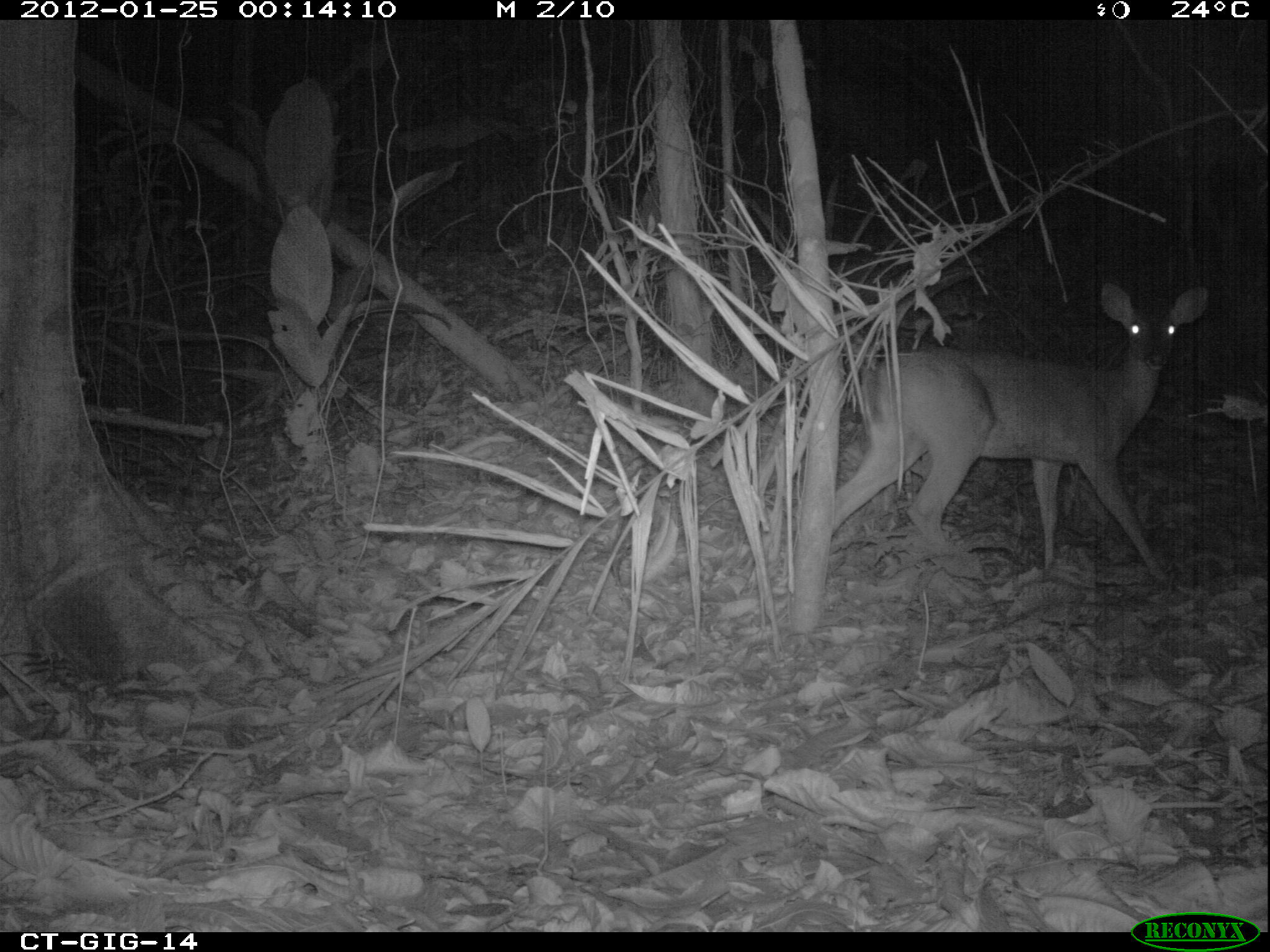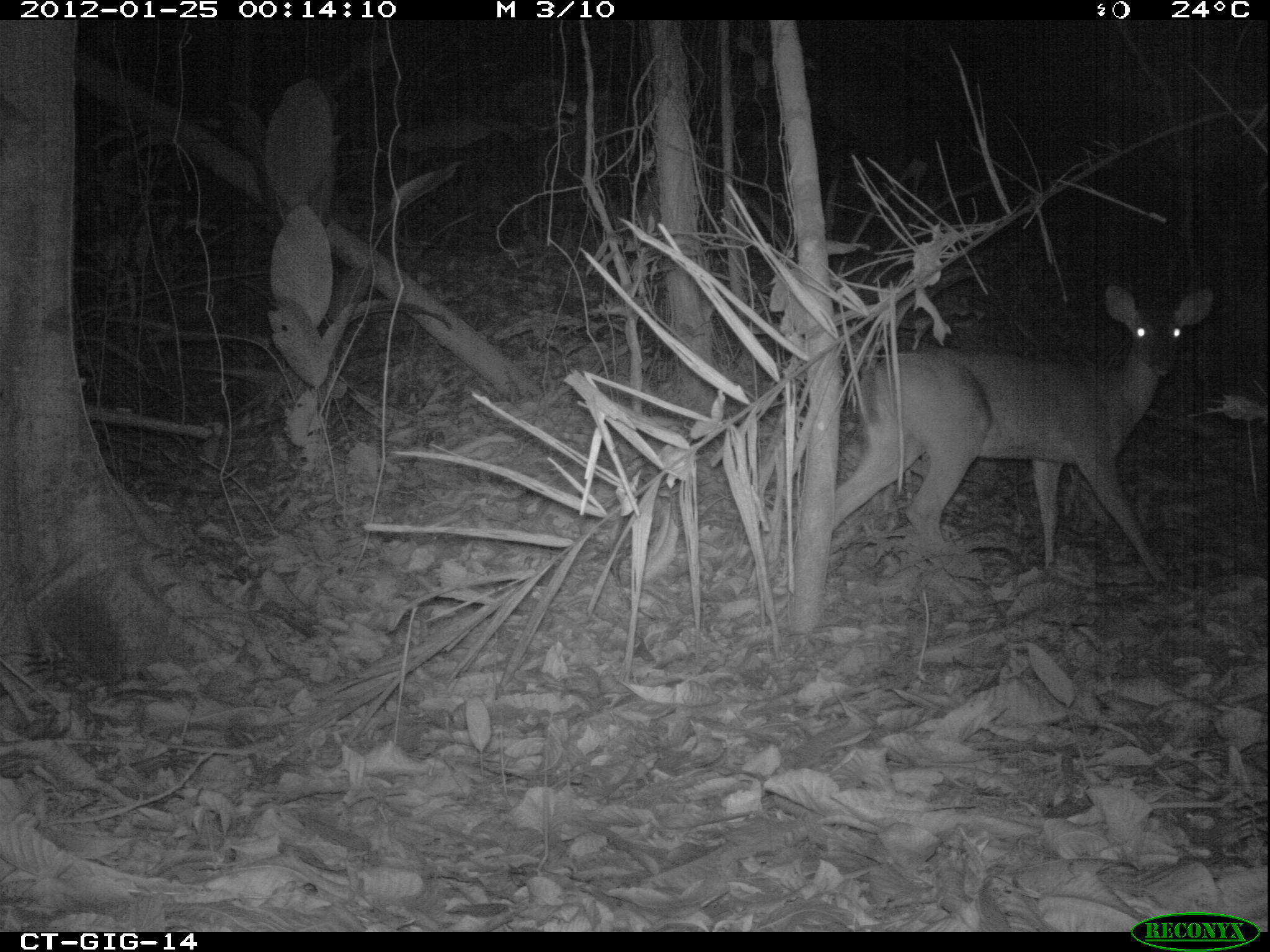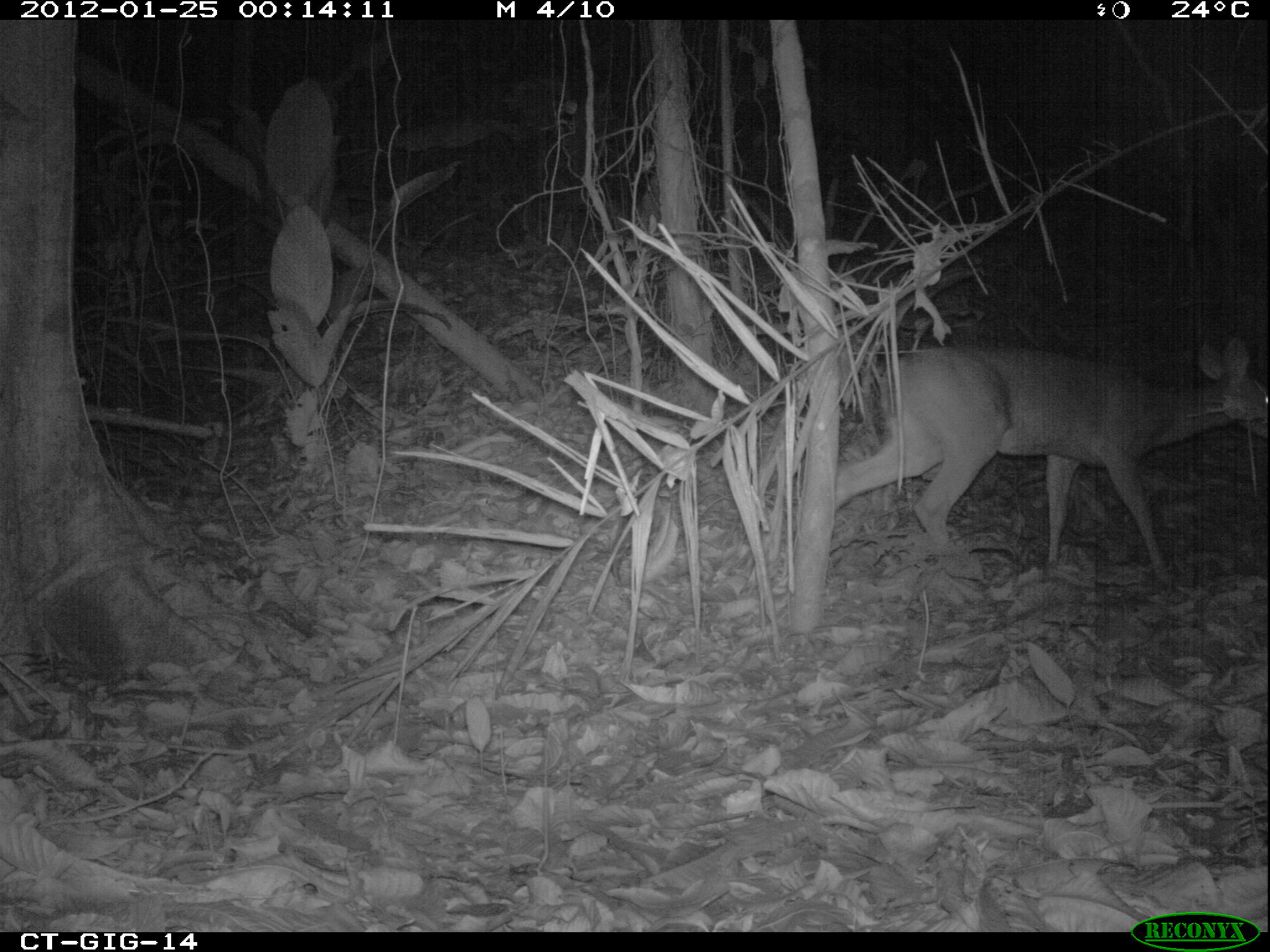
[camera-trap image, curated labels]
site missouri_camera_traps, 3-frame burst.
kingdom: Animalia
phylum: Chordata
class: Mammalia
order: Artiodactyla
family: Cervidae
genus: Odocoileus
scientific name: Odocoileus virginianus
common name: white-tailed deer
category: white tailed deer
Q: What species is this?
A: White tailed deer (white-tailed deer) (Odocoileus virginianus).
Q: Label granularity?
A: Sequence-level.